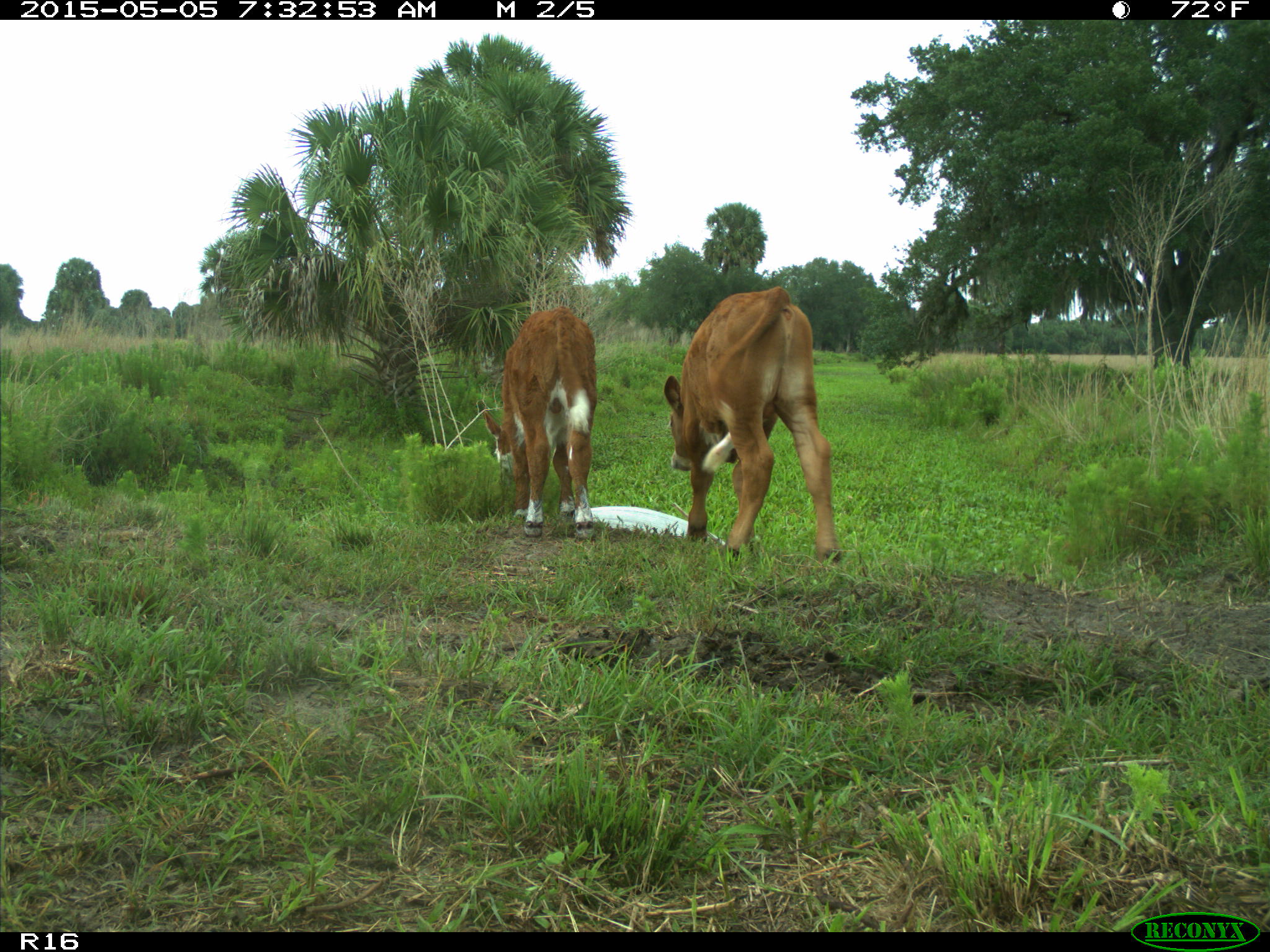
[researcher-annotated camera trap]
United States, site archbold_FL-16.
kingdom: Animalia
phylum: Chordata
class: Mammalia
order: Artiodactyla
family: Bovidae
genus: Bos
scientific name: Bos taurus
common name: domestic cow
Bos taurus (domestic cow).